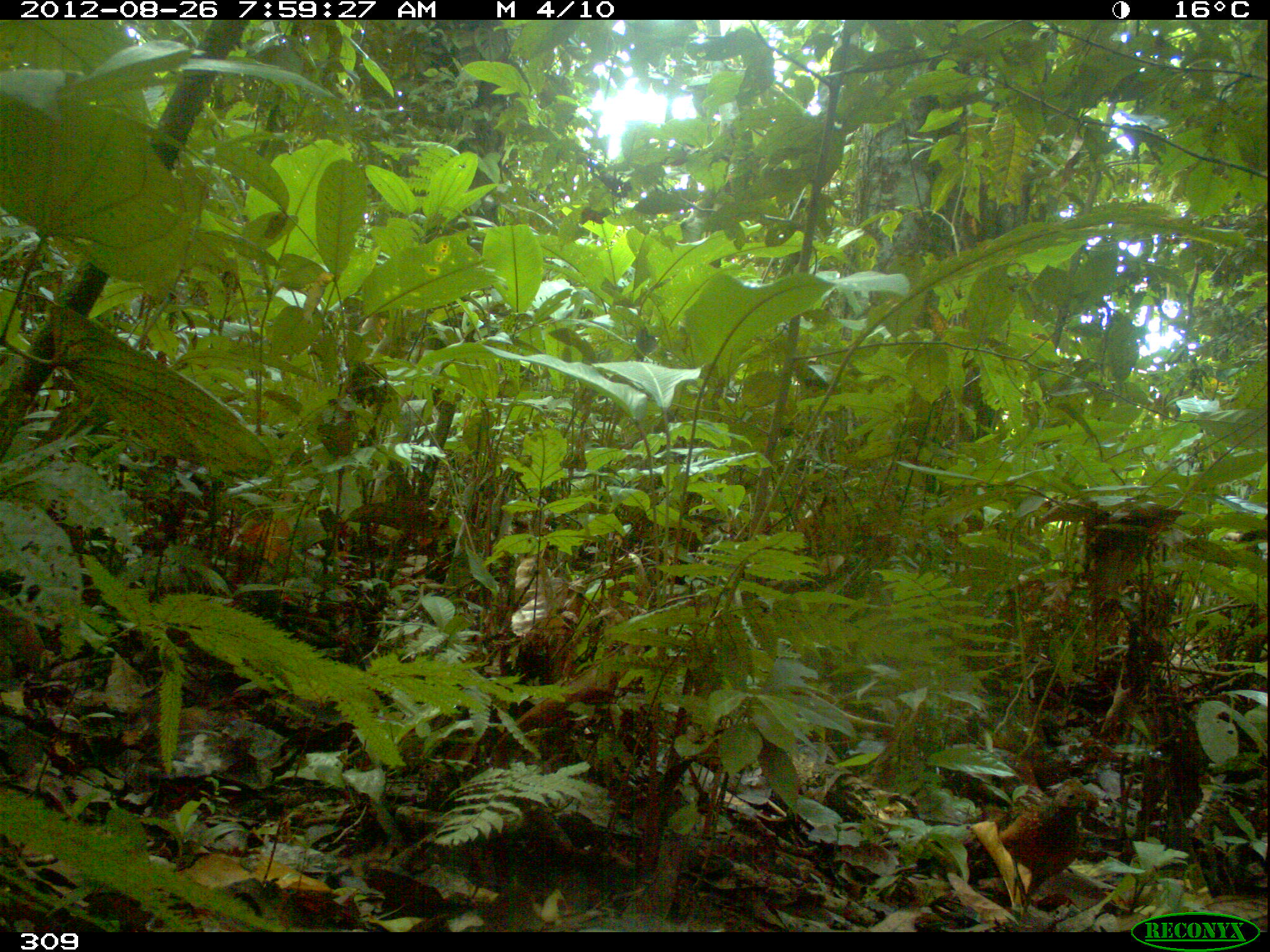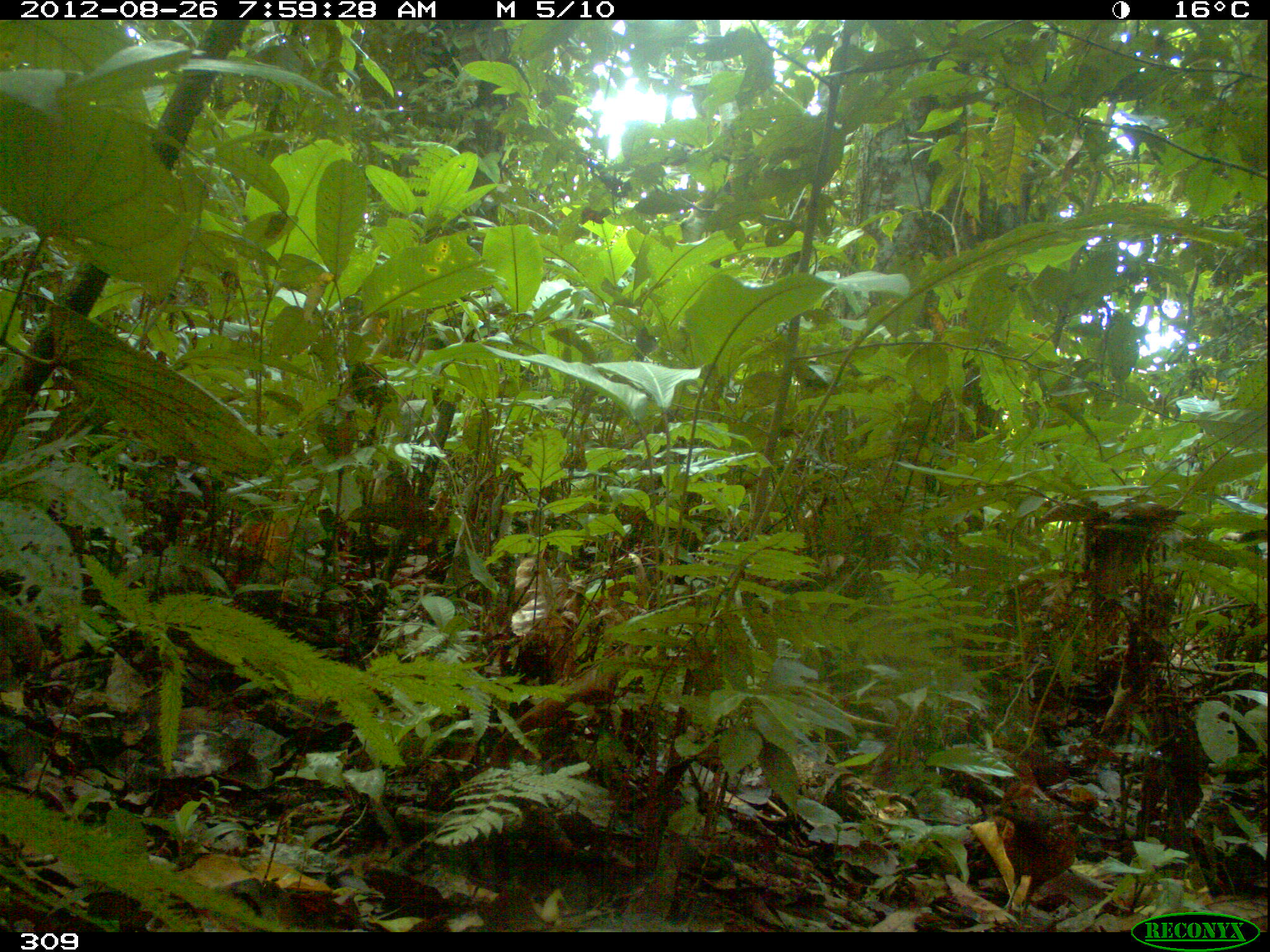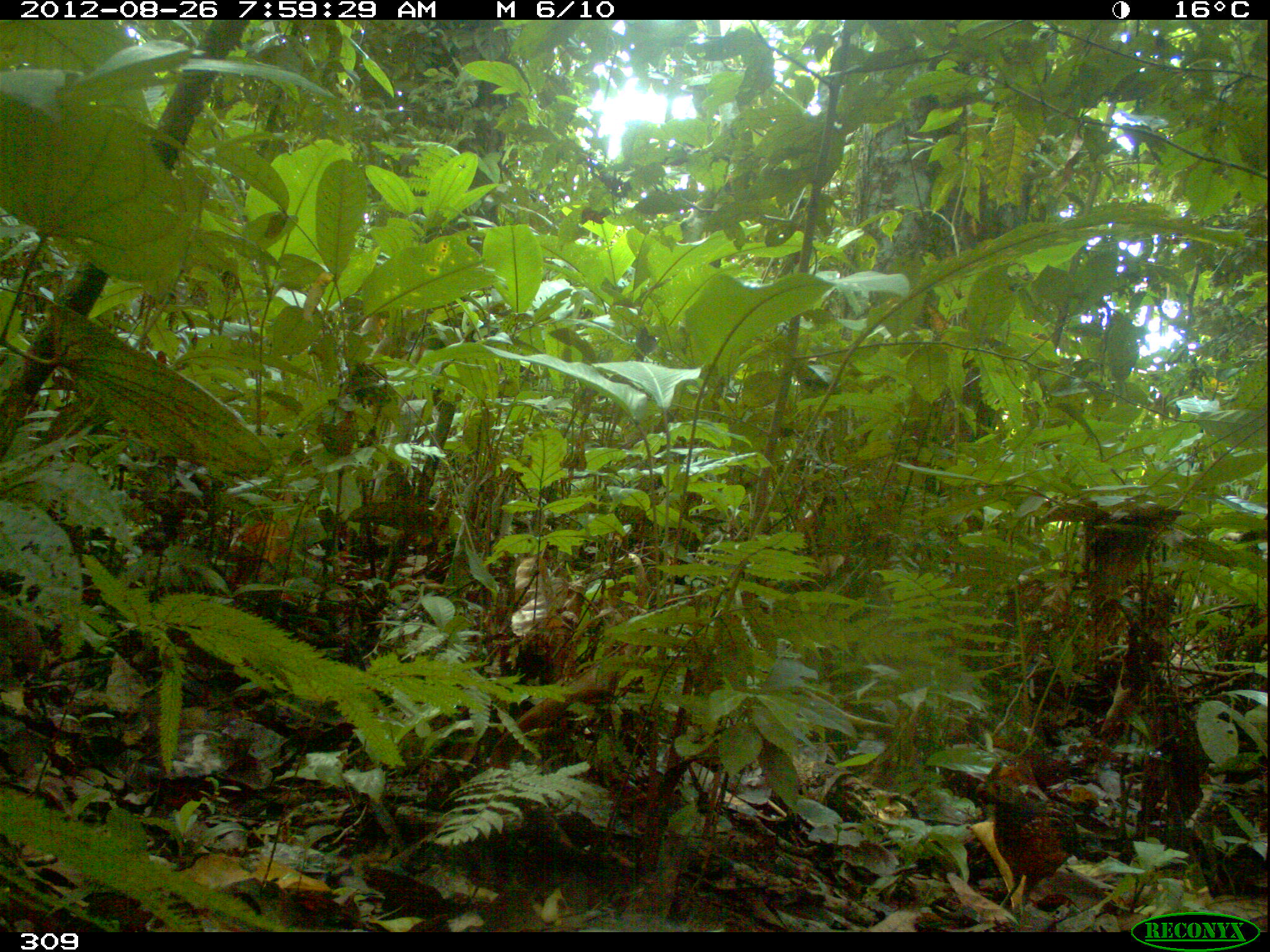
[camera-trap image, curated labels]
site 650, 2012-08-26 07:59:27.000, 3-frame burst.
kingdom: Animalia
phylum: Chordata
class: Aves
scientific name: Aves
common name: bird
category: unknown bird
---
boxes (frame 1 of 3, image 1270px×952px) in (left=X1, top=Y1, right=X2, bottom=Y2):
unknown bird: (left=998, top=777, right=1102, bottom=922)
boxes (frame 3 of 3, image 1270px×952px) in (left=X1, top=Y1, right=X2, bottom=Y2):
unknown bird: (left=970, top=755, right=1087, bottom=917)